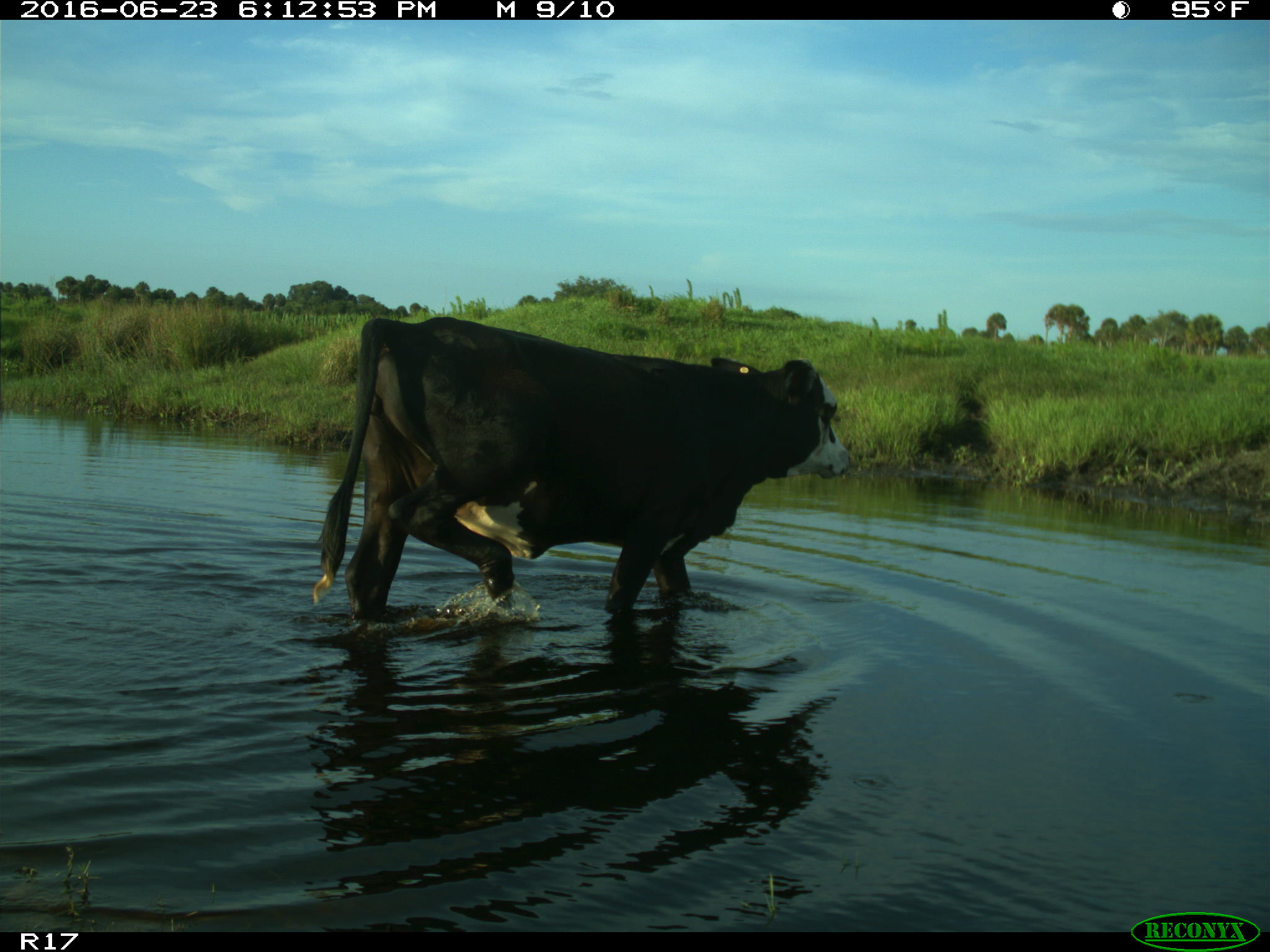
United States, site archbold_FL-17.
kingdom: Animalia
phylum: Chordata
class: Mammalia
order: Artiodactyla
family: Bovidae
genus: Bos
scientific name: Bos taurus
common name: domestic cow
Bos taurus (domestic cow).